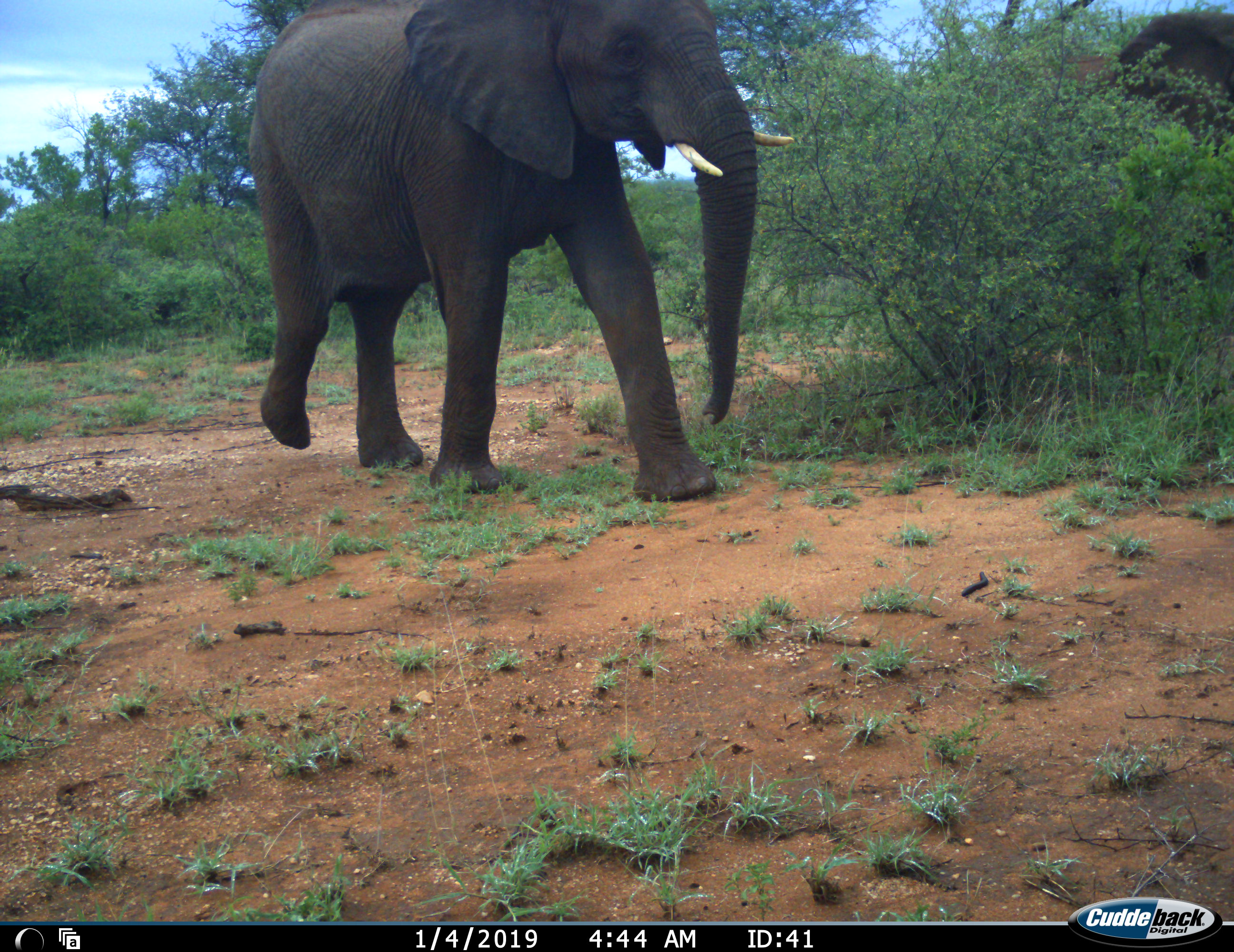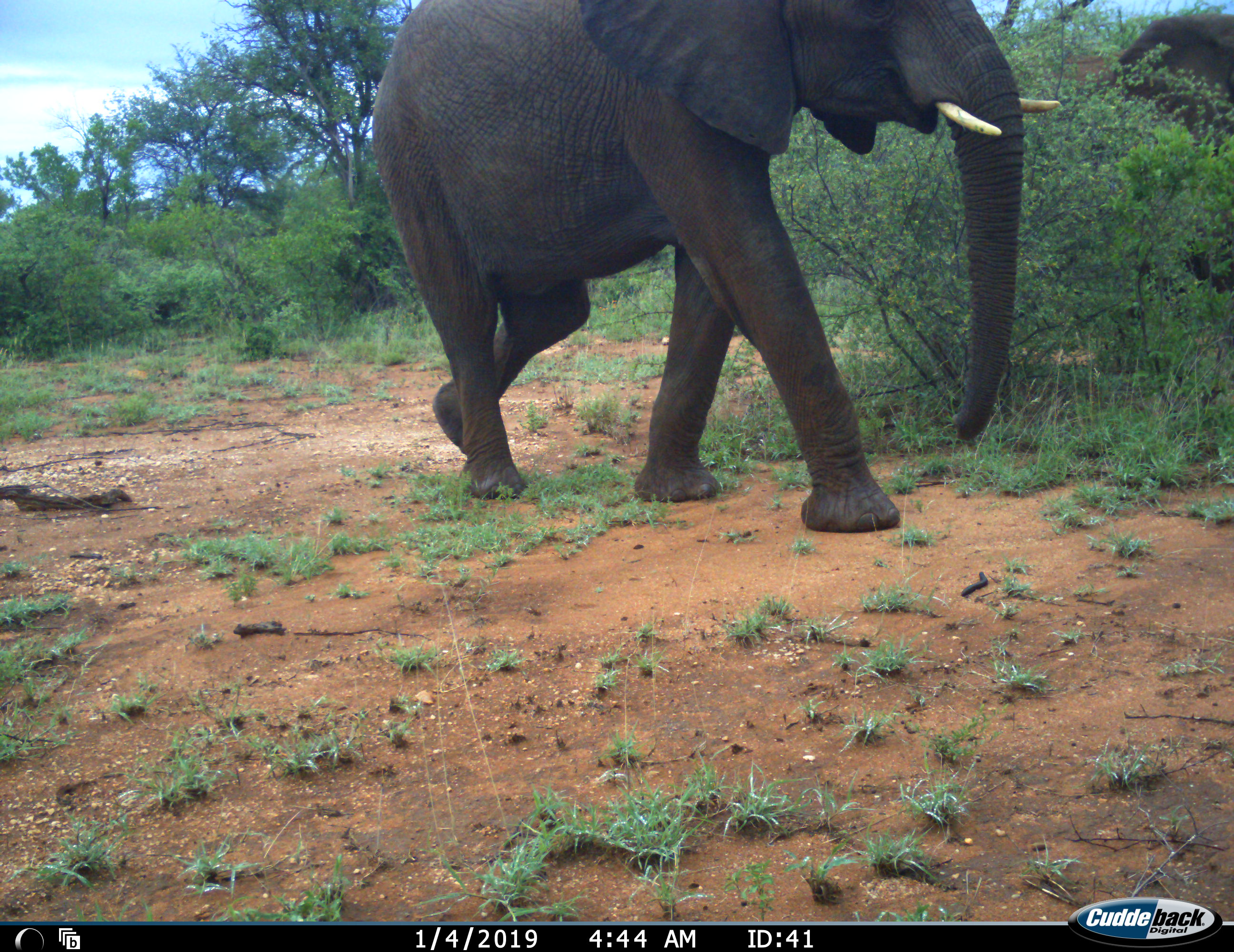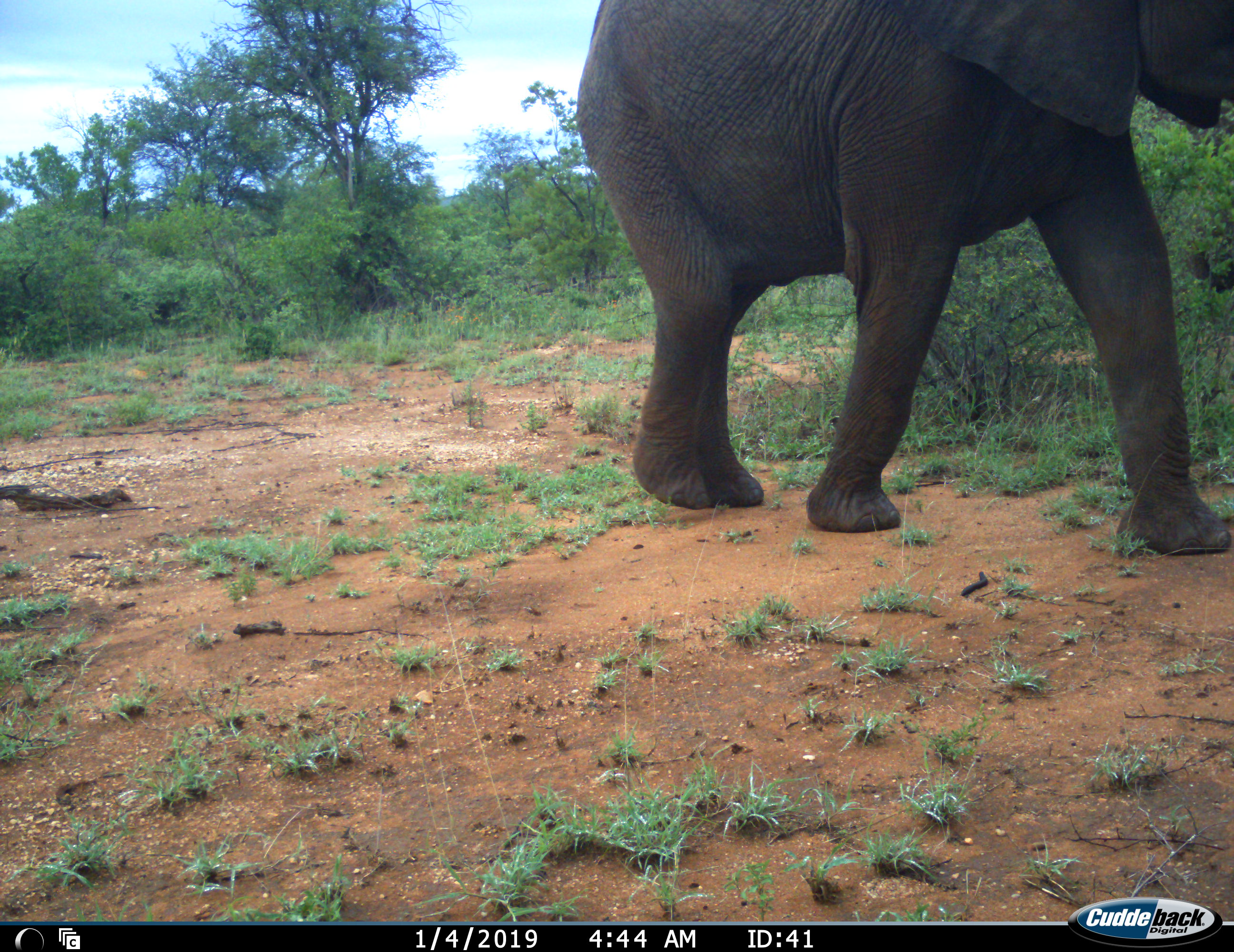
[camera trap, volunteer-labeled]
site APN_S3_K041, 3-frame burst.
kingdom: Animalia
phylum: Chordata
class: Mammalia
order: Proboscidea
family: Elephantidae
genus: Loxodonta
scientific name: Loxodonta africana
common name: african bush elephant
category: elephant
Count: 2.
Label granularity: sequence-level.